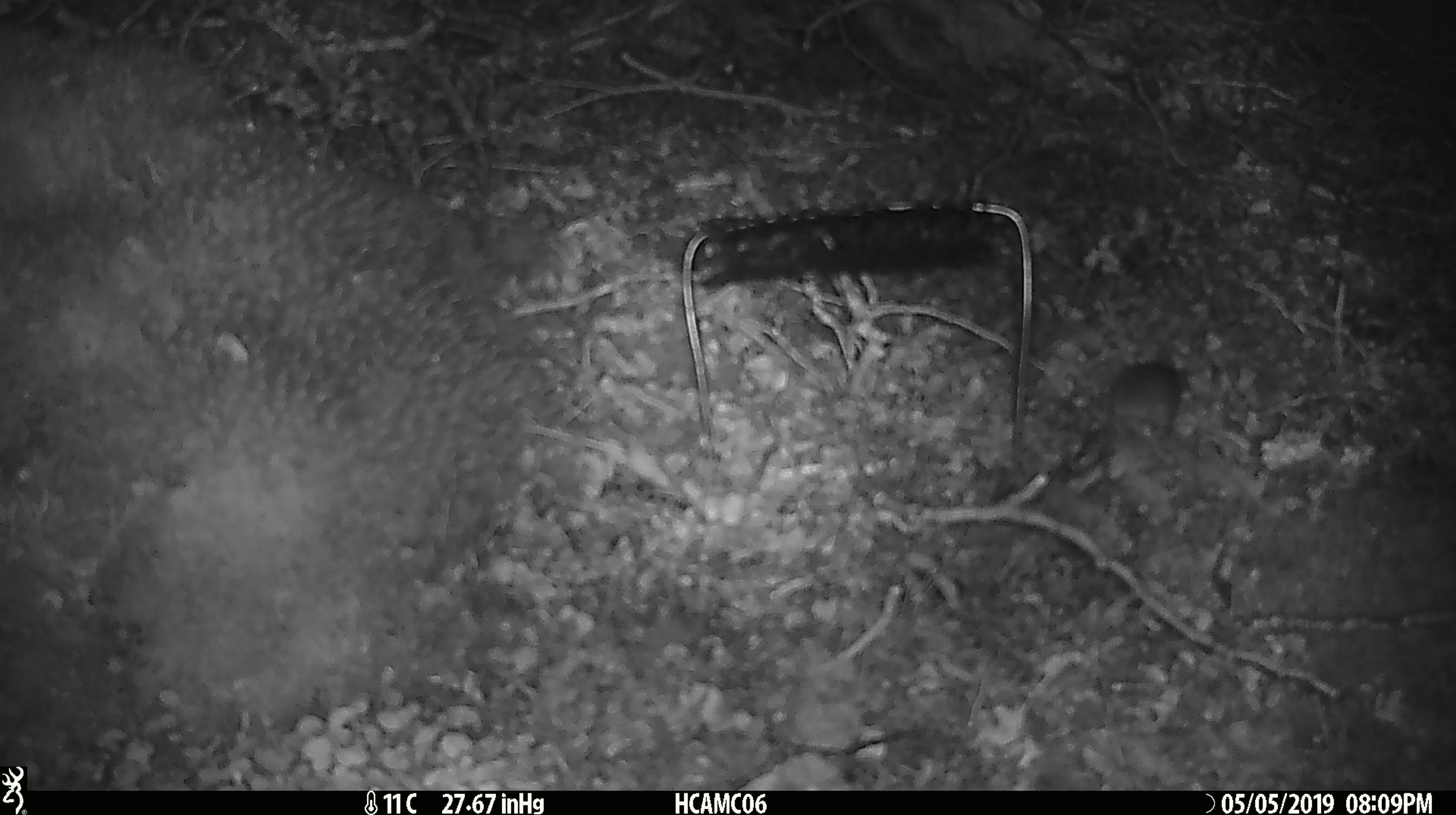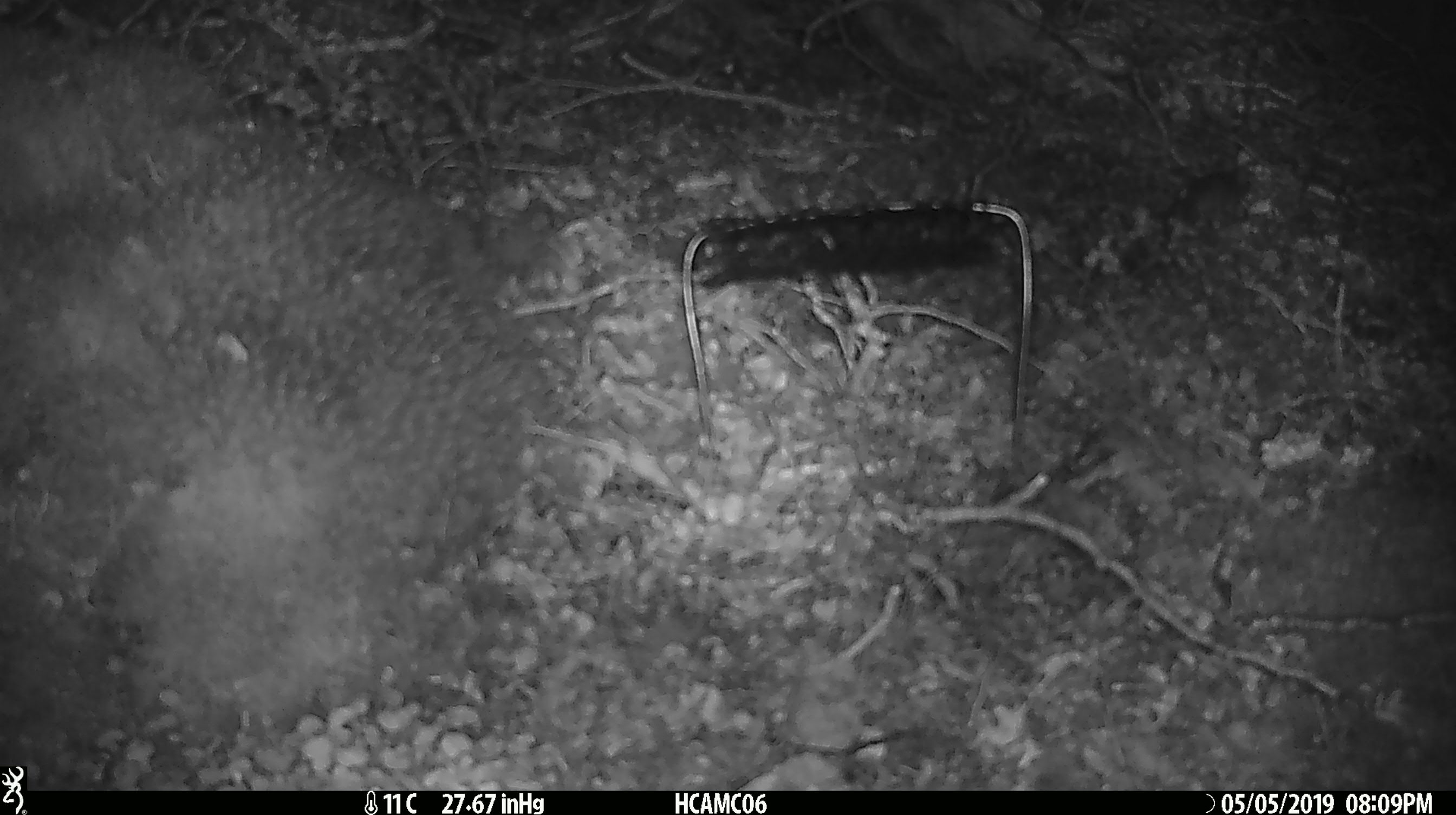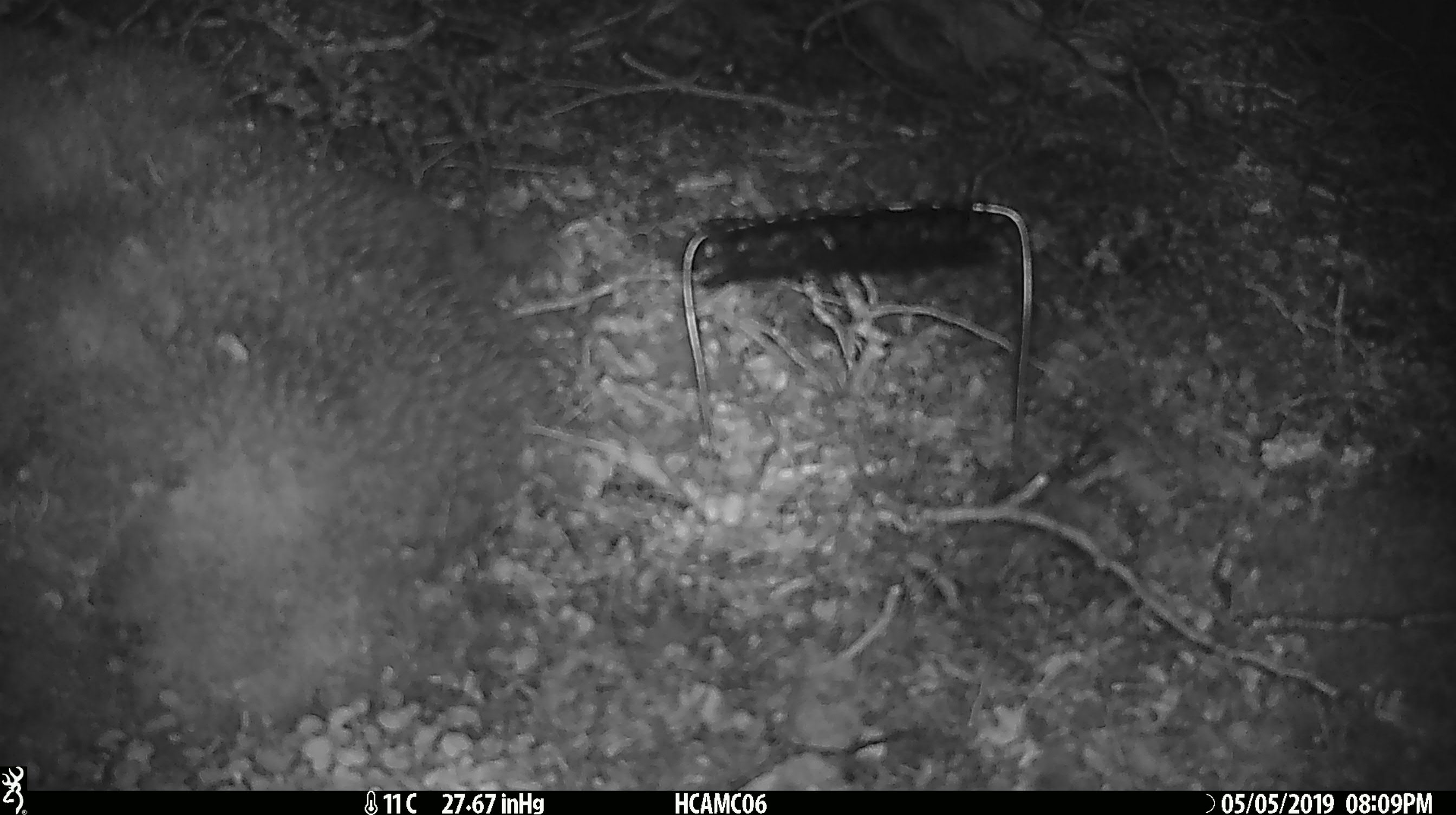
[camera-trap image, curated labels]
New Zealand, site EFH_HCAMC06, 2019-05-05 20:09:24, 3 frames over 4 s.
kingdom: Animalia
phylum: Chordata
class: Mammalia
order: Rodentia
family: Muridae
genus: Mus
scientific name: Mus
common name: mouse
Mouse (Mus).